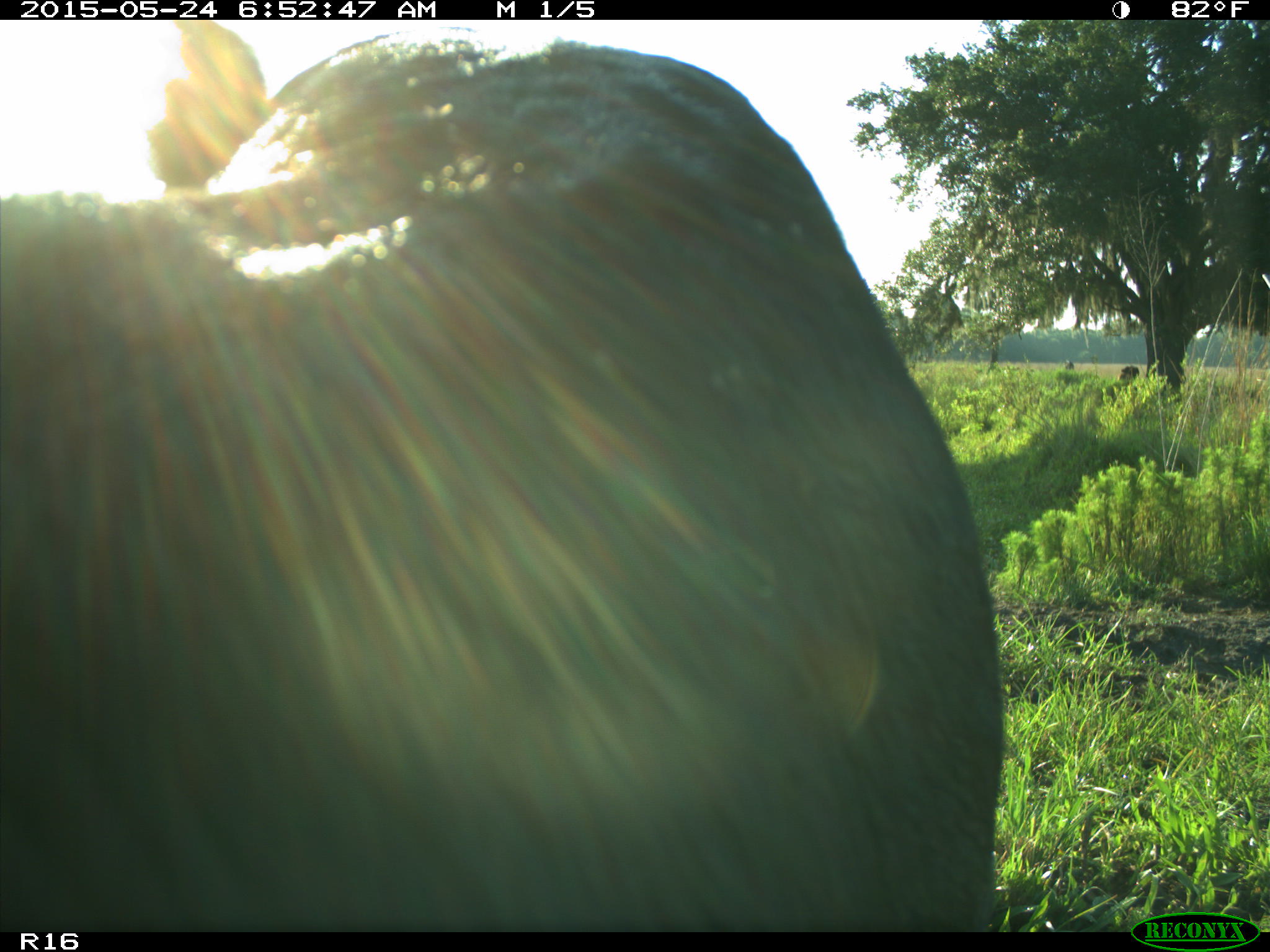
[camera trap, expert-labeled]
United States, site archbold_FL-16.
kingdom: Animalia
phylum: Chordata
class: Mammalia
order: Artiodactyla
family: Bovidae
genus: Bos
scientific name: Bos taurus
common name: domestic cow